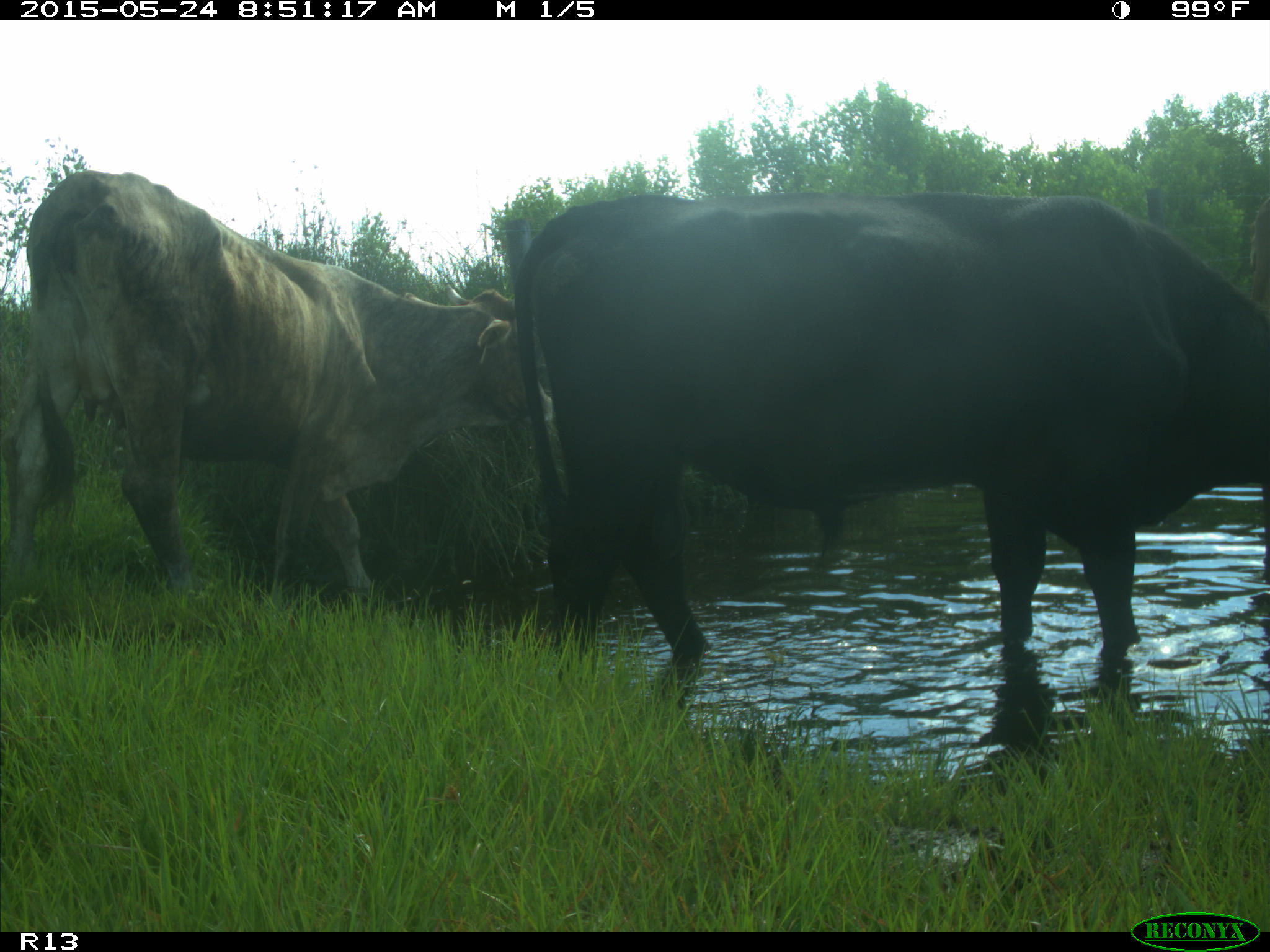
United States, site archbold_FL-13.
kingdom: Animalia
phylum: Chordata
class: Mammalia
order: Artiodactyla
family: Bovidae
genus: Bos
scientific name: Bos taurus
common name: domestic cow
Bos taurus (domestic cow).